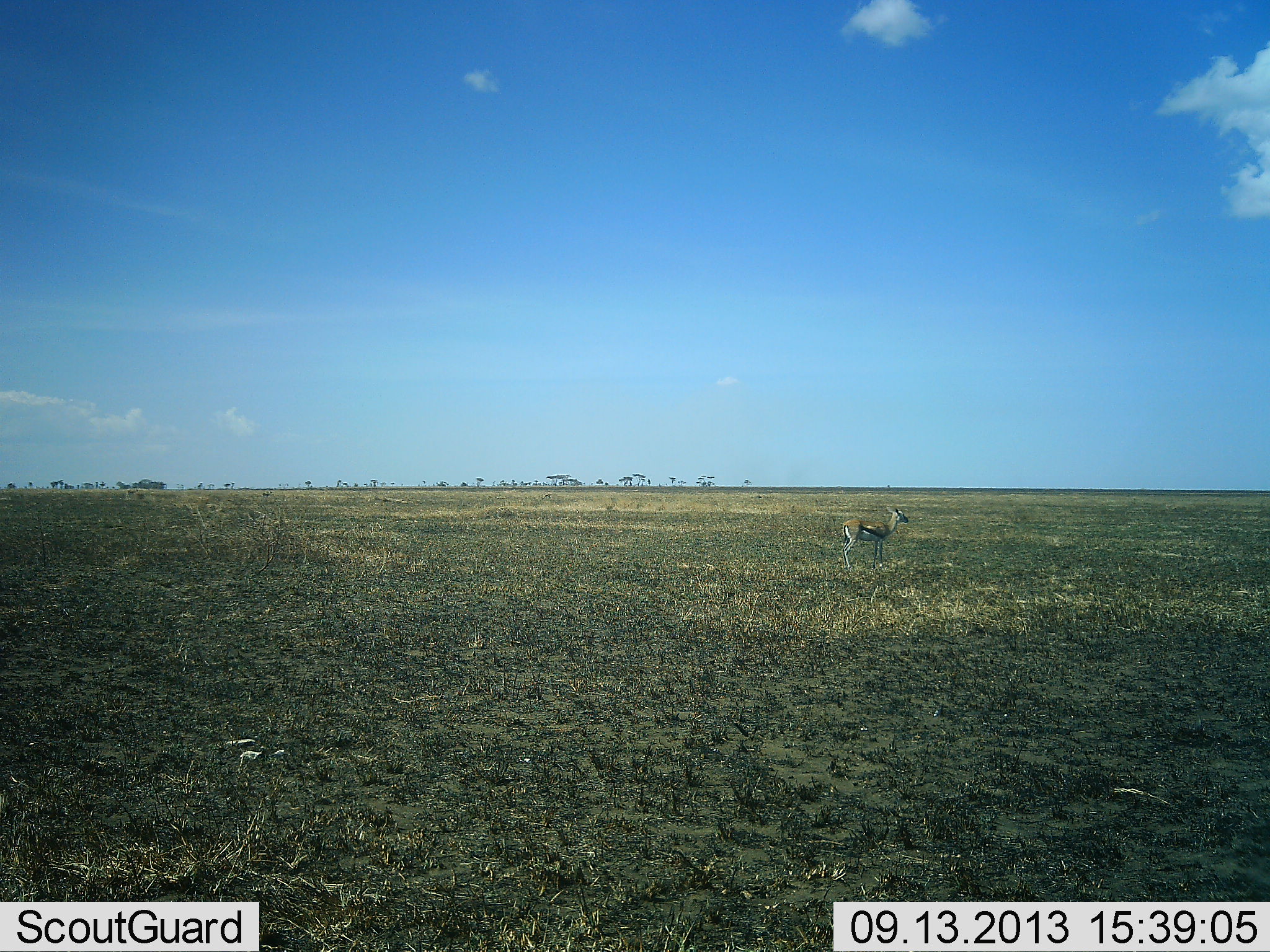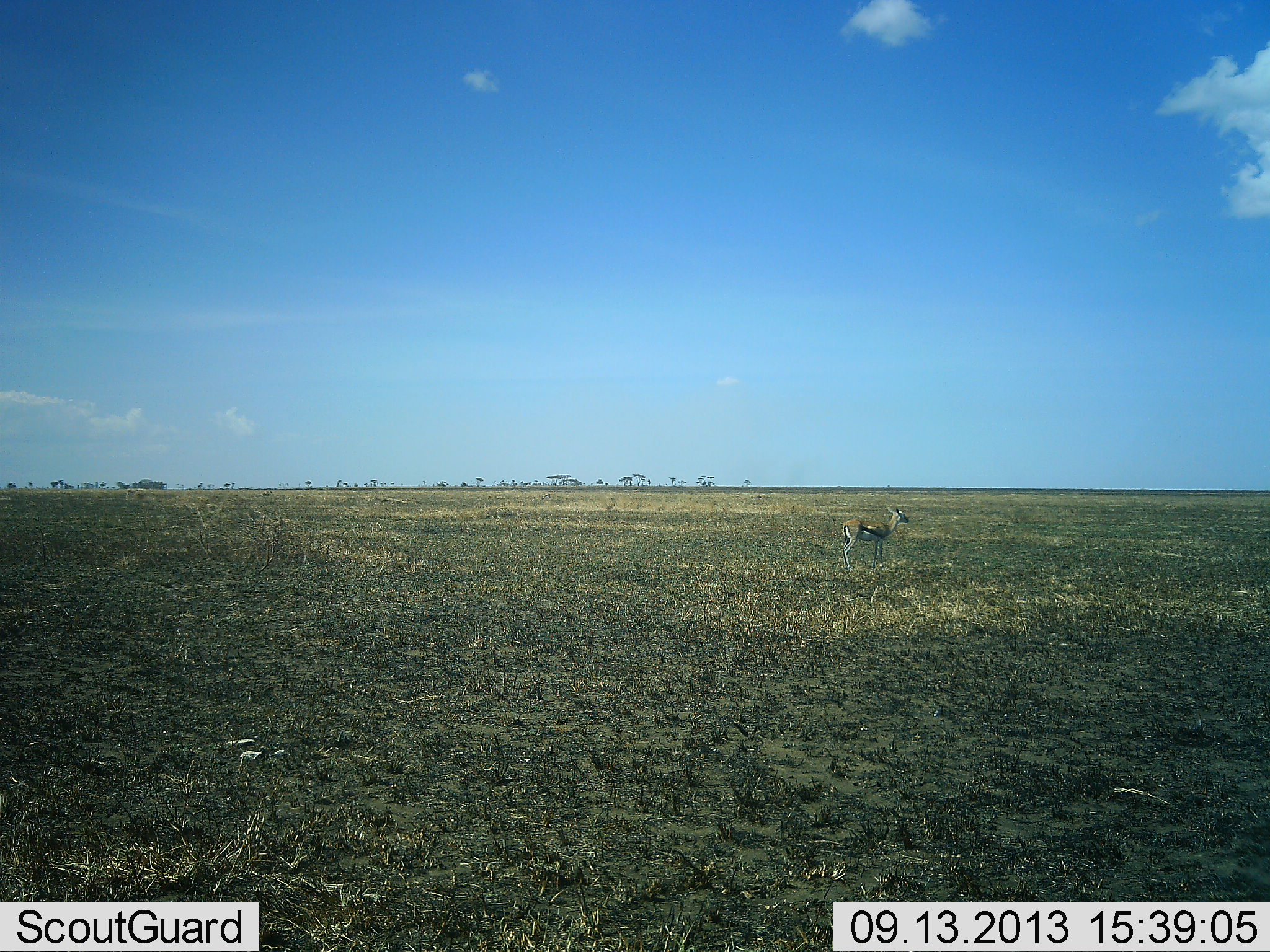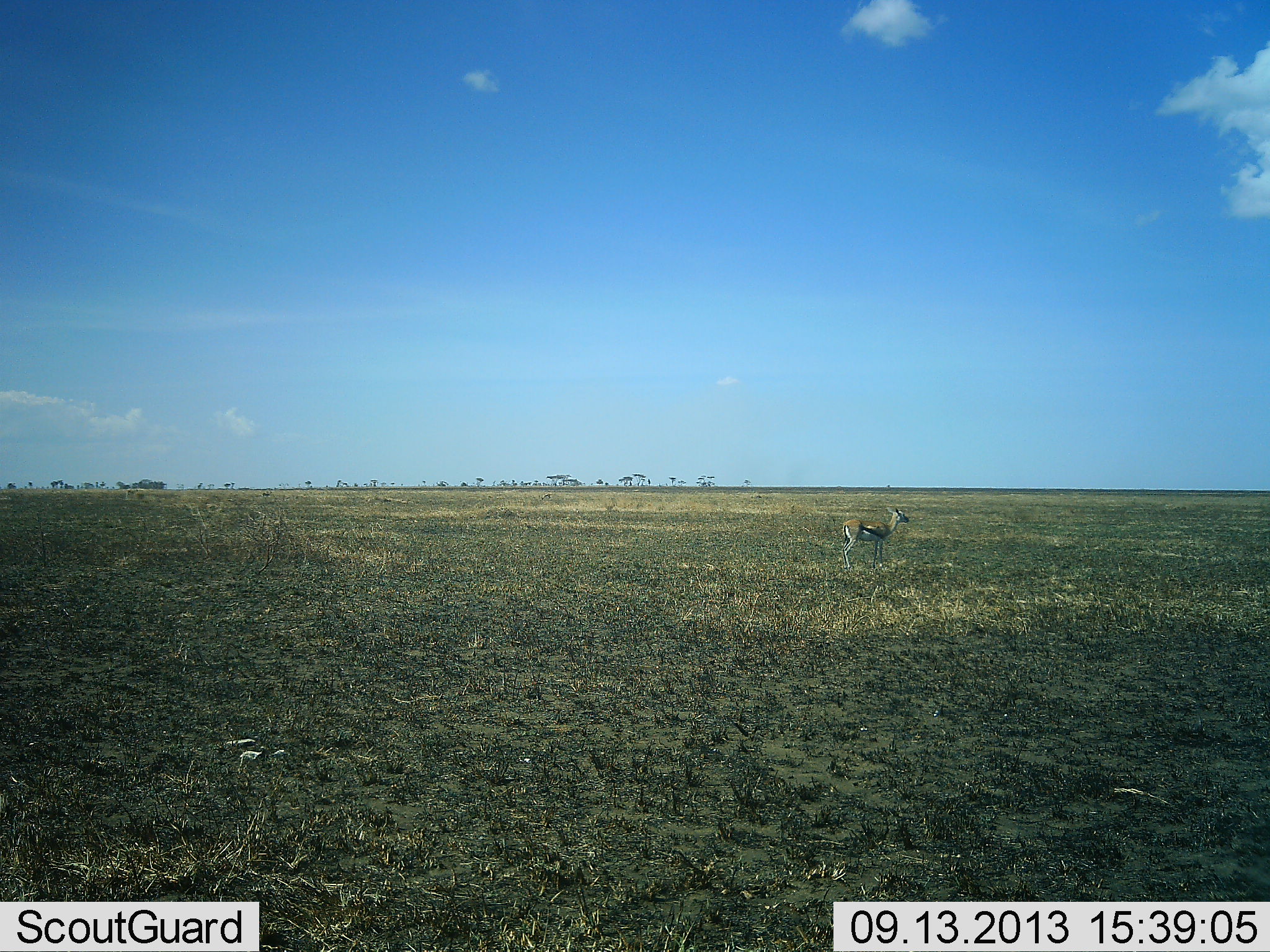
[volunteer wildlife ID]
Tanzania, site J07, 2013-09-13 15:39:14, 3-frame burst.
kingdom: Animalia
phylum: Chordata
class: Mammalia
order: Artiodactyla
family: Bovidae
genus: Eudorcas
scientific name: Eudorcas thomsonii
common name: thomson's gazelle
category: gazellethomsons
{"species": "gazellethomsons (thomson's gazelle) (Eudorcas thomsonii)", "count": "1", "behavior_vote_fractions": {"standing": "100%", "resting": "0%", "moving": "0%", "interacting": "0%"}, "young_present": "0%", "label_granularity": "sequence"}